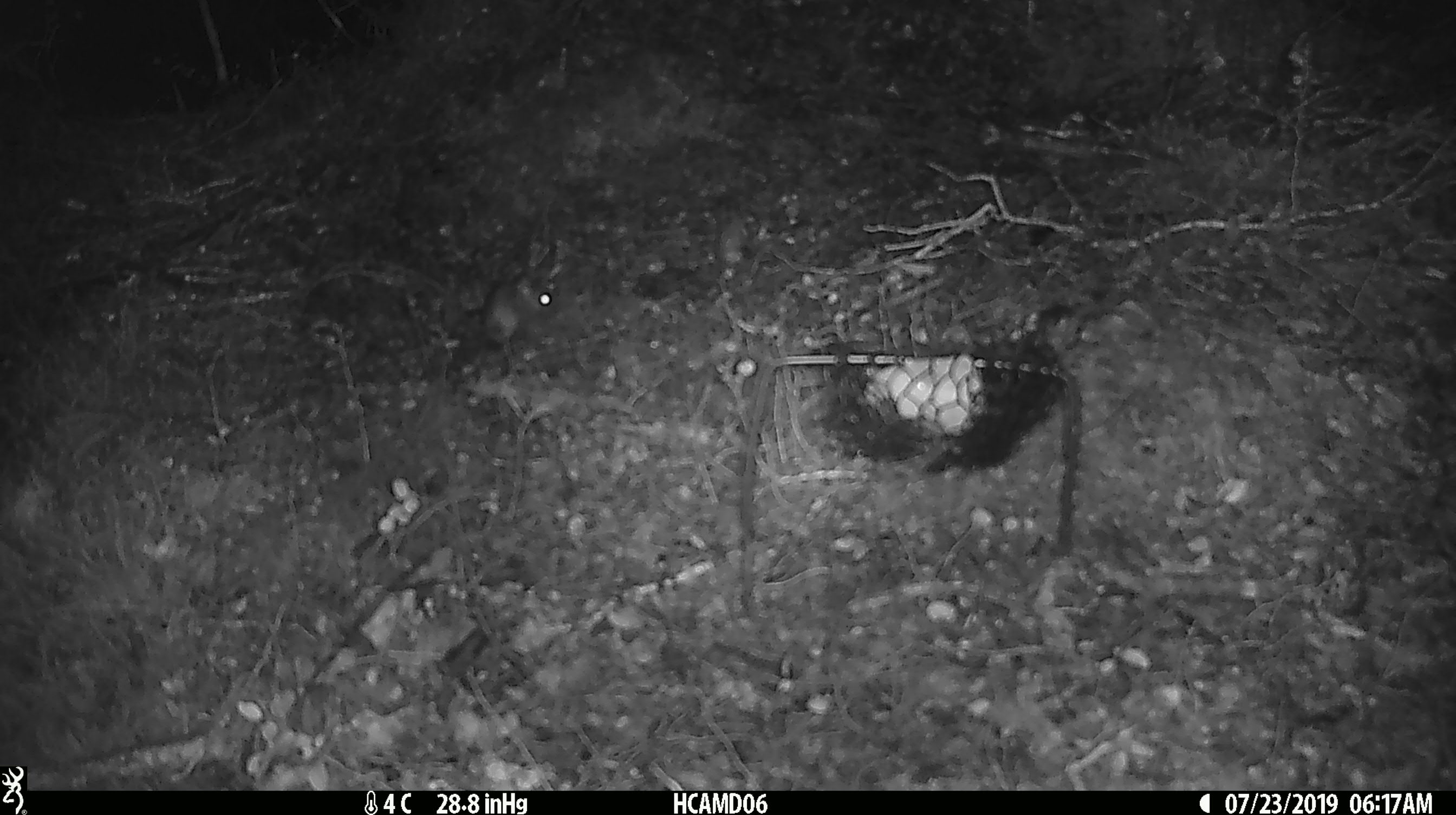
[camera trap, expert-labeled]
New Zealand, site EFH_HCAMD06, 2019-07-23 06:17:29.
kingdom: Animalia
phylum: Chordata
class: Mammalia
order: Rodentia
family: Muridae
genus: Mus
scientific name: Mus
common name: mouse